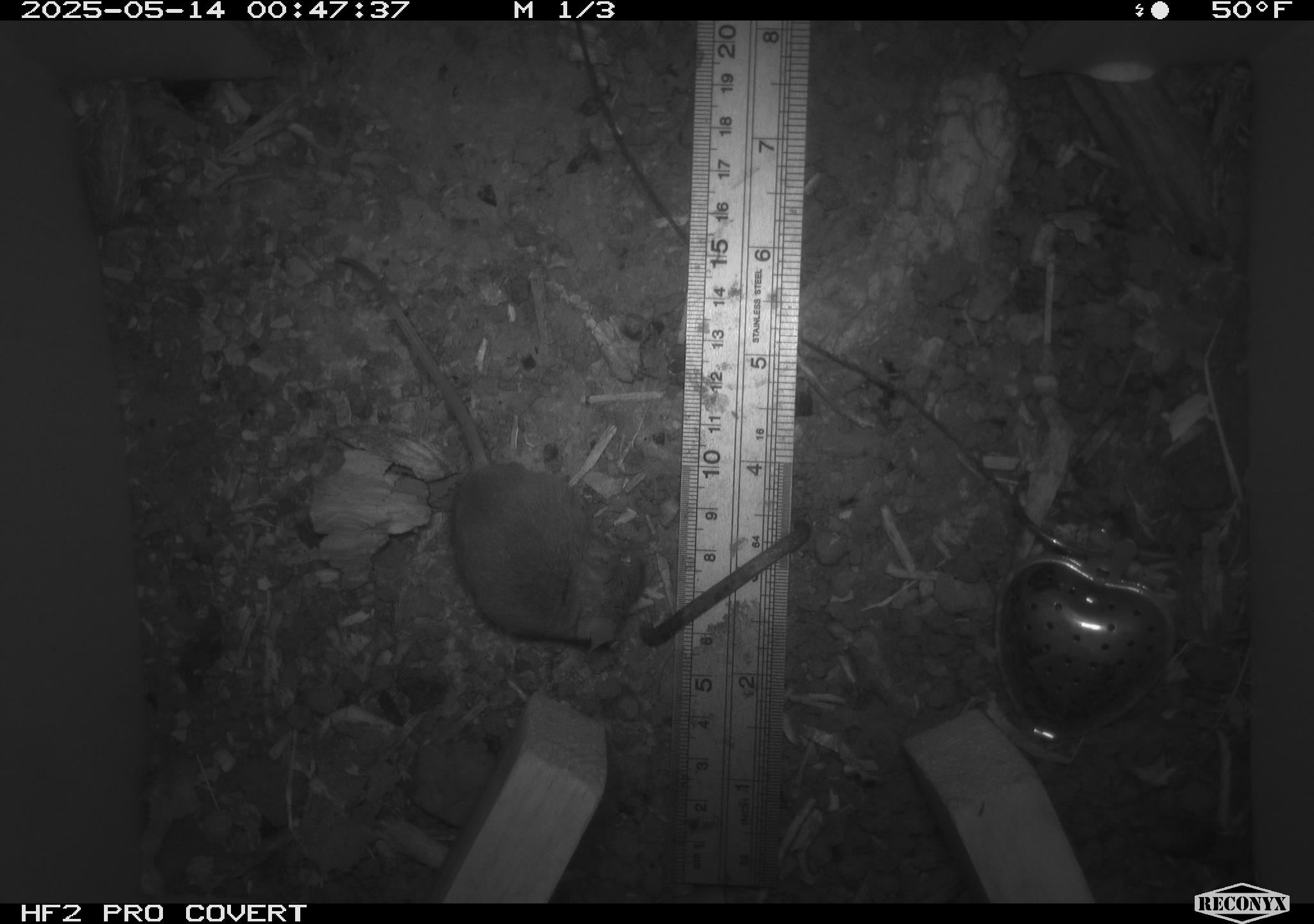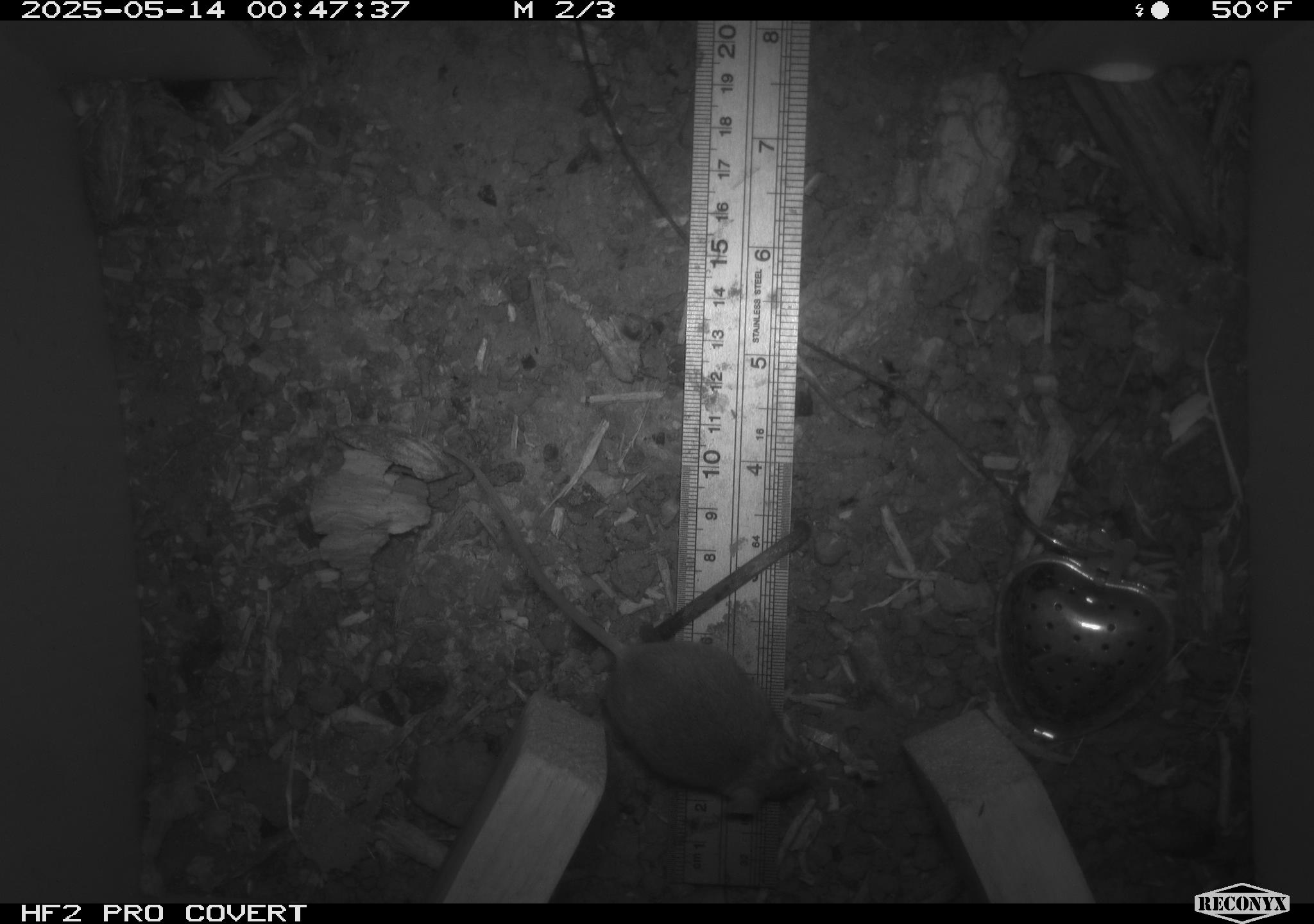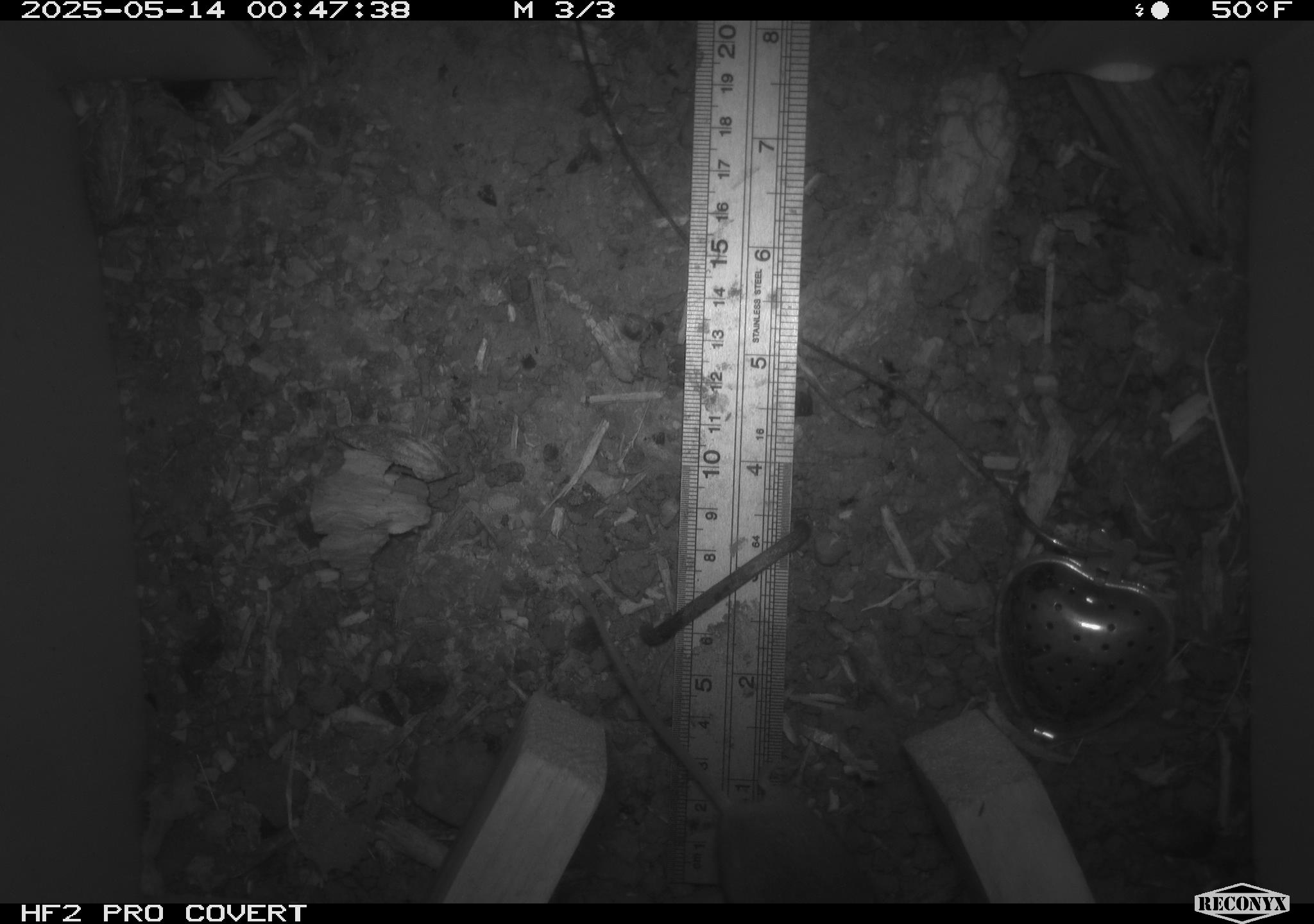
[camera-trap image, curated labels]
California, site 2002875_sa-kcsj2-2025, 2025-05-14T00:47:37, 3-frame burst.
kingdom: Animalia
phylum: Chordata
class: Mammalia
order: Rodentia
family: Muridae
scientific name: Muridae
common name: murids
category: muridae family